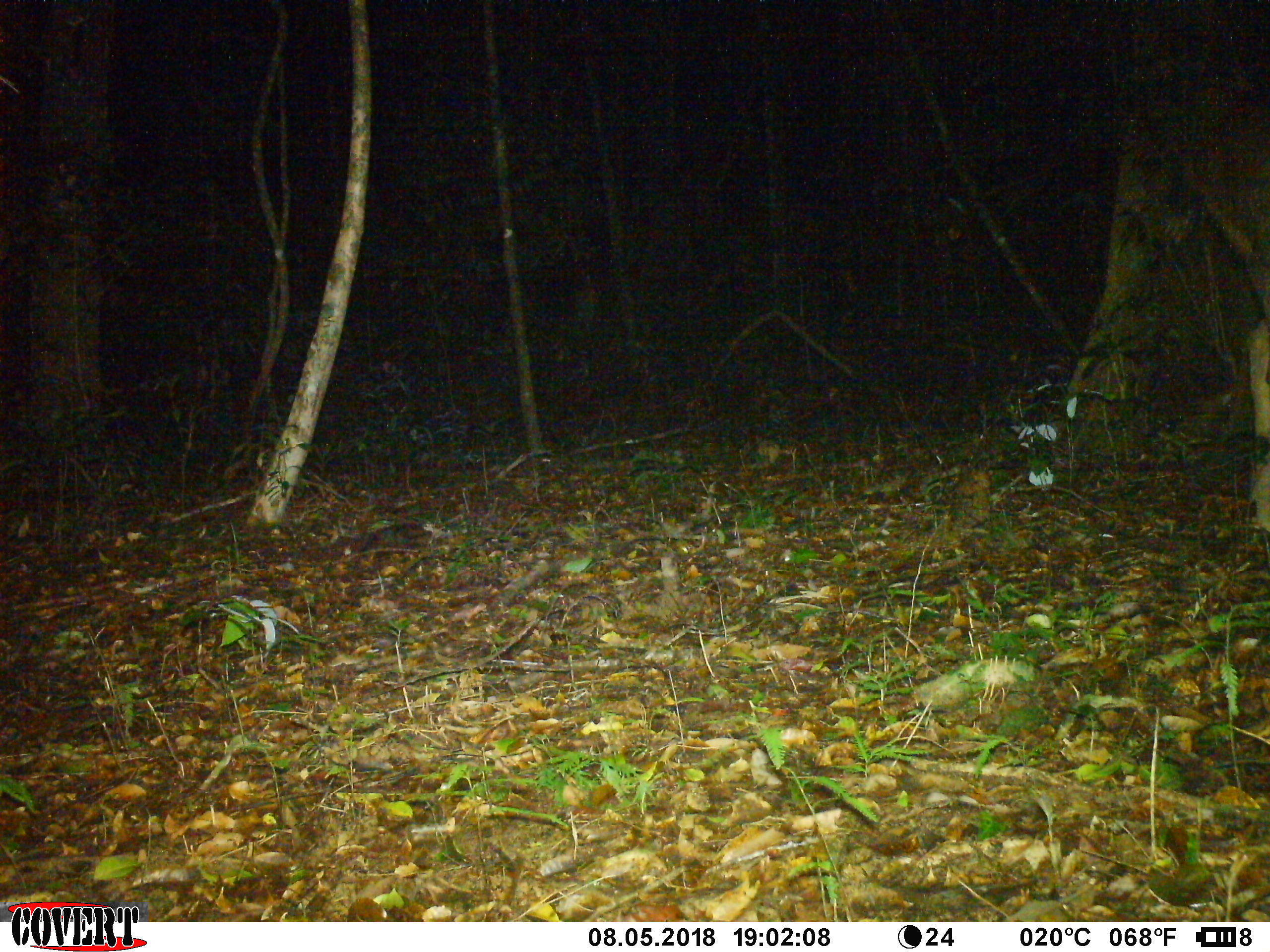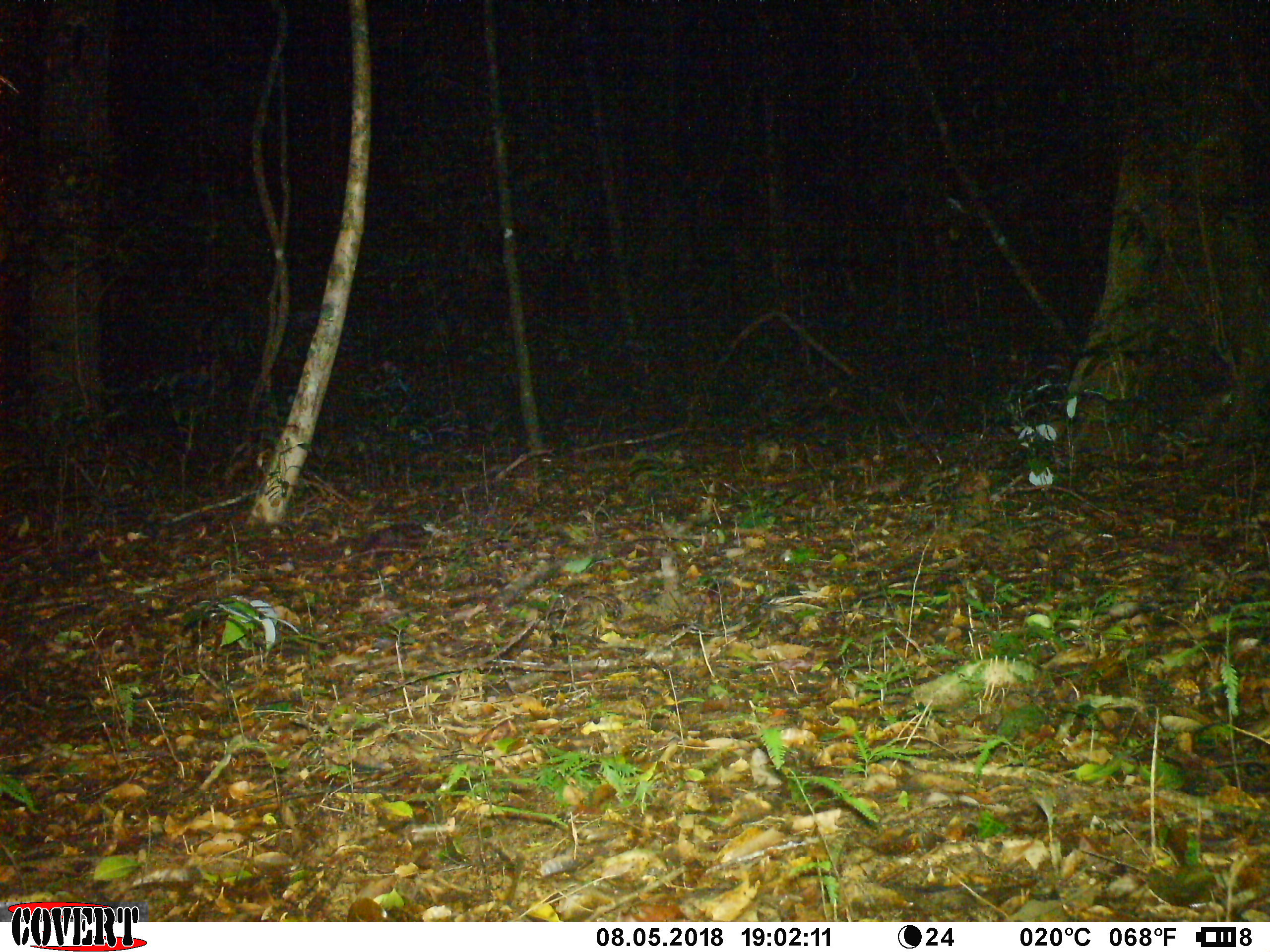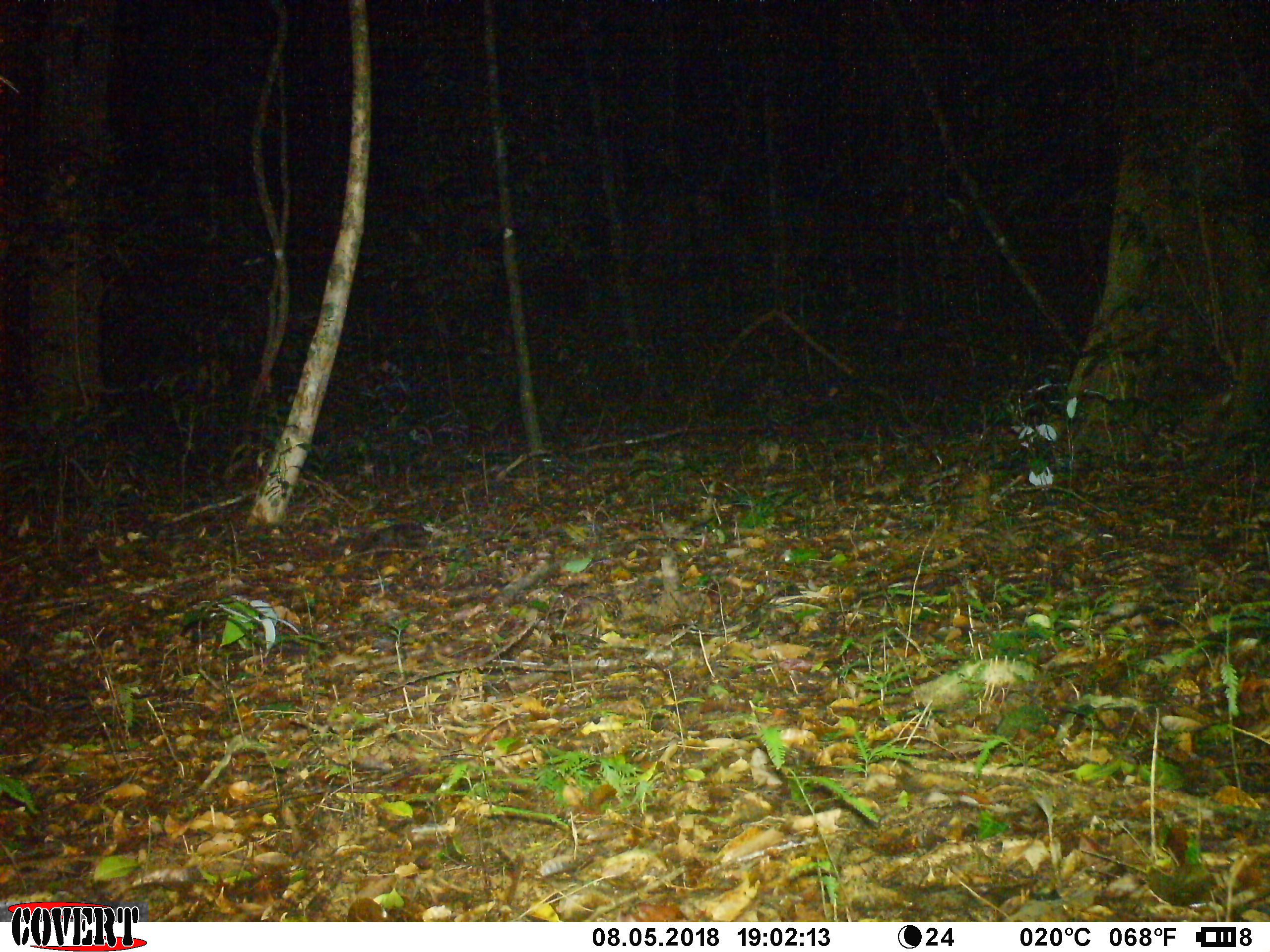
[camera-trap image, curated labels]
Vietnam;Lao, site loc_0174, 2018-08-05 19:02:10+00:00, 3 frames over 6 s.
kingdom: Animalia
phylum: Chordata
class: Mammalia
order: Artiodactyla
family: Cervidae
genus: Rusa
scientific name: Rusa unicolor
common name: sambar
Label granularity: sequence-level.